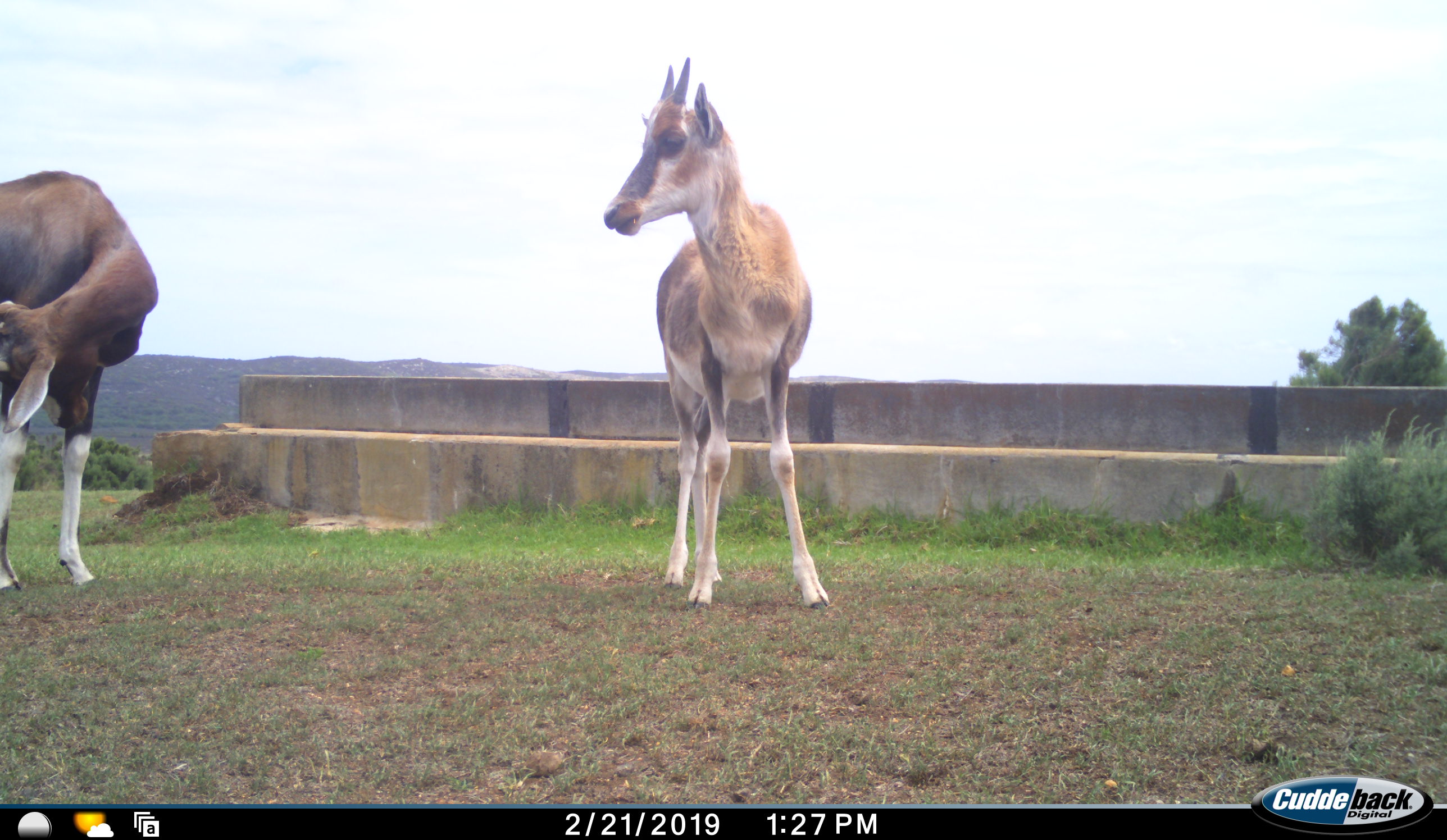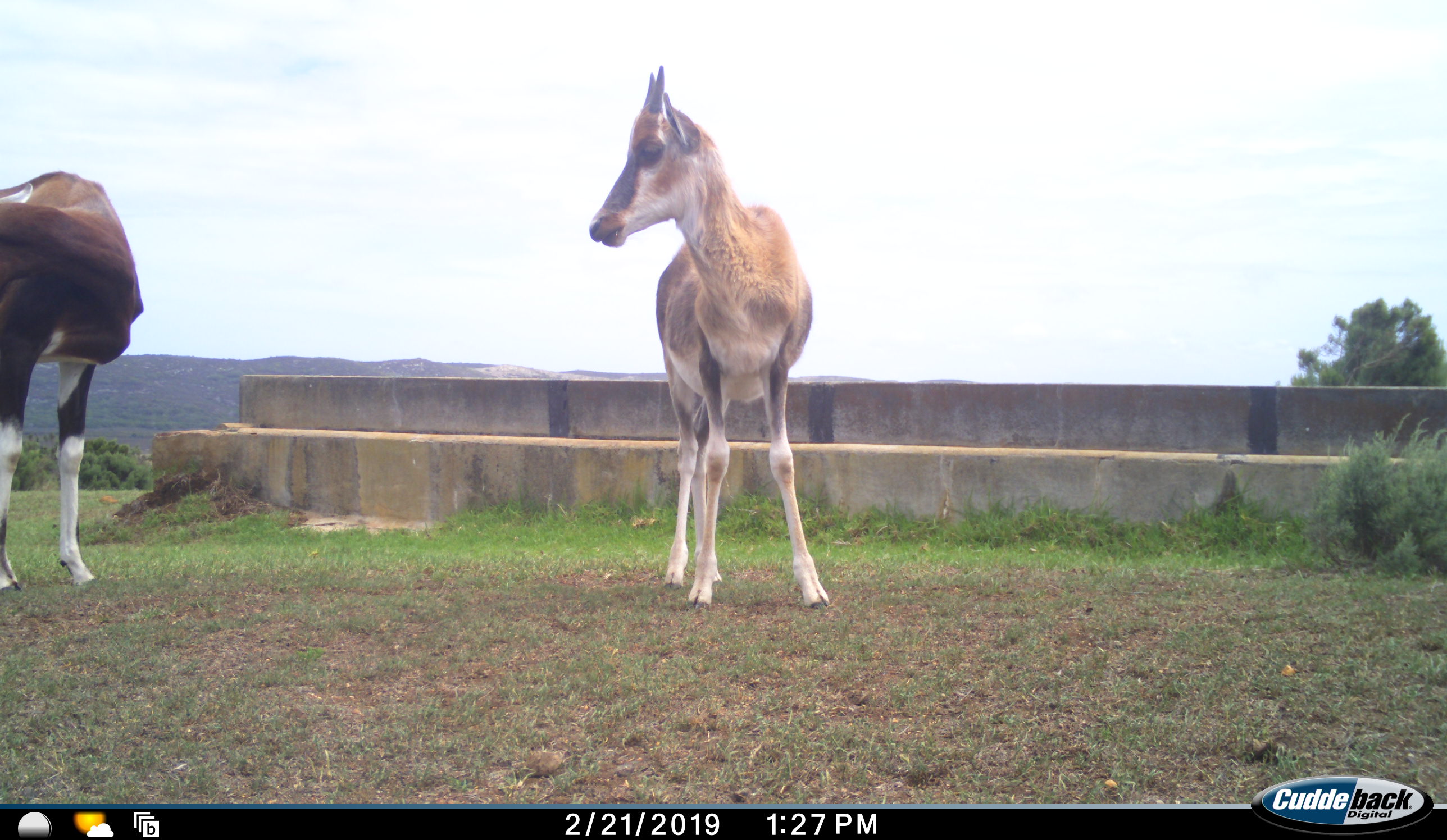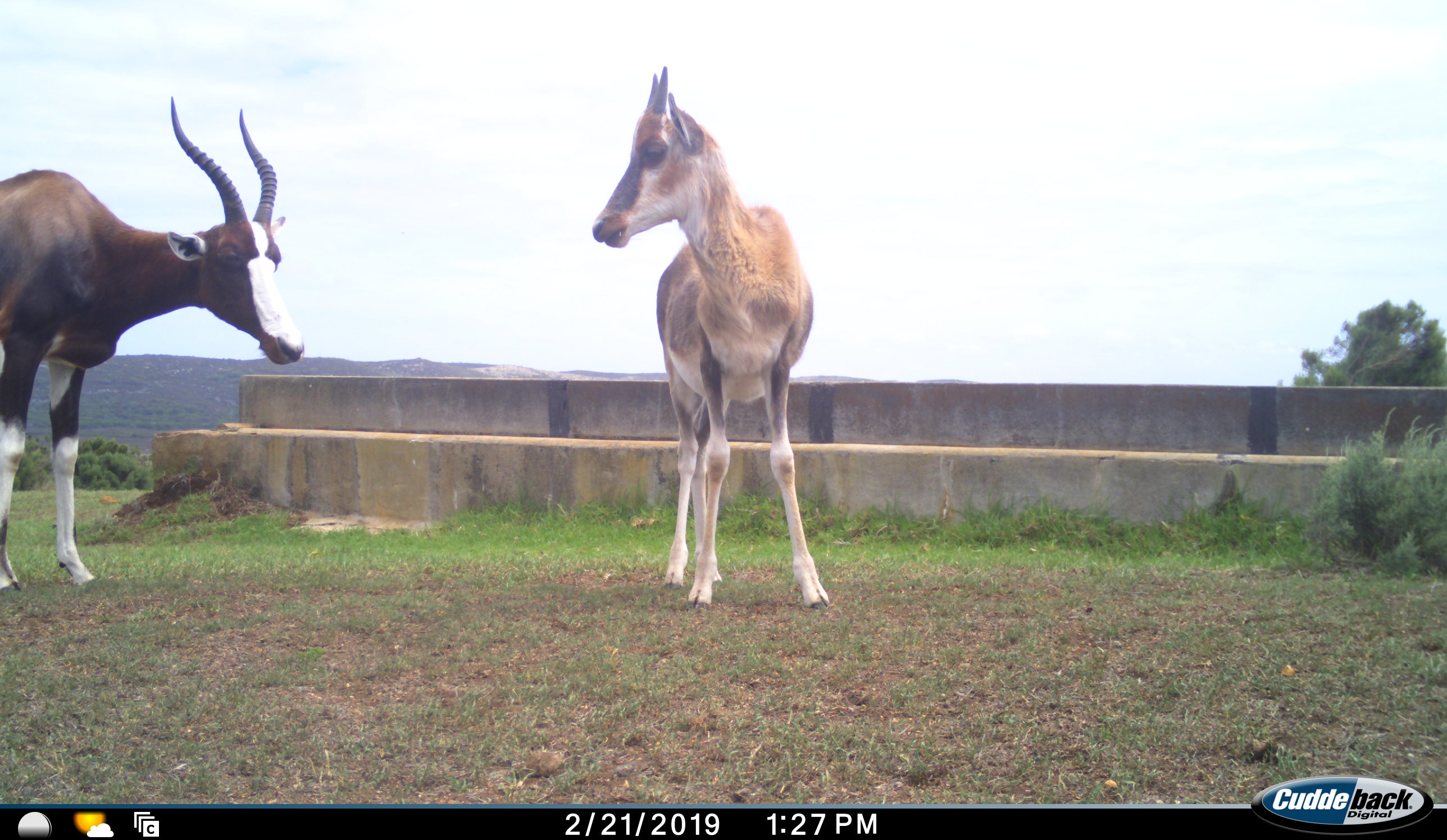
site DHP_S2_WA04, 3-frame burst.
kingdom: Animalia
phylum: Chordata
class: Mammalia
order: Artiodactyla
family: Bovidae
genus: Damaliscus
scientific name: Damaliscus pygargus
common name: bontebok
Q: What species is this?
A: Bontebok (Damaliscus pygargus).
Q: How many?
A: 2.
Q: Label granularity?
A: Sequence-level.